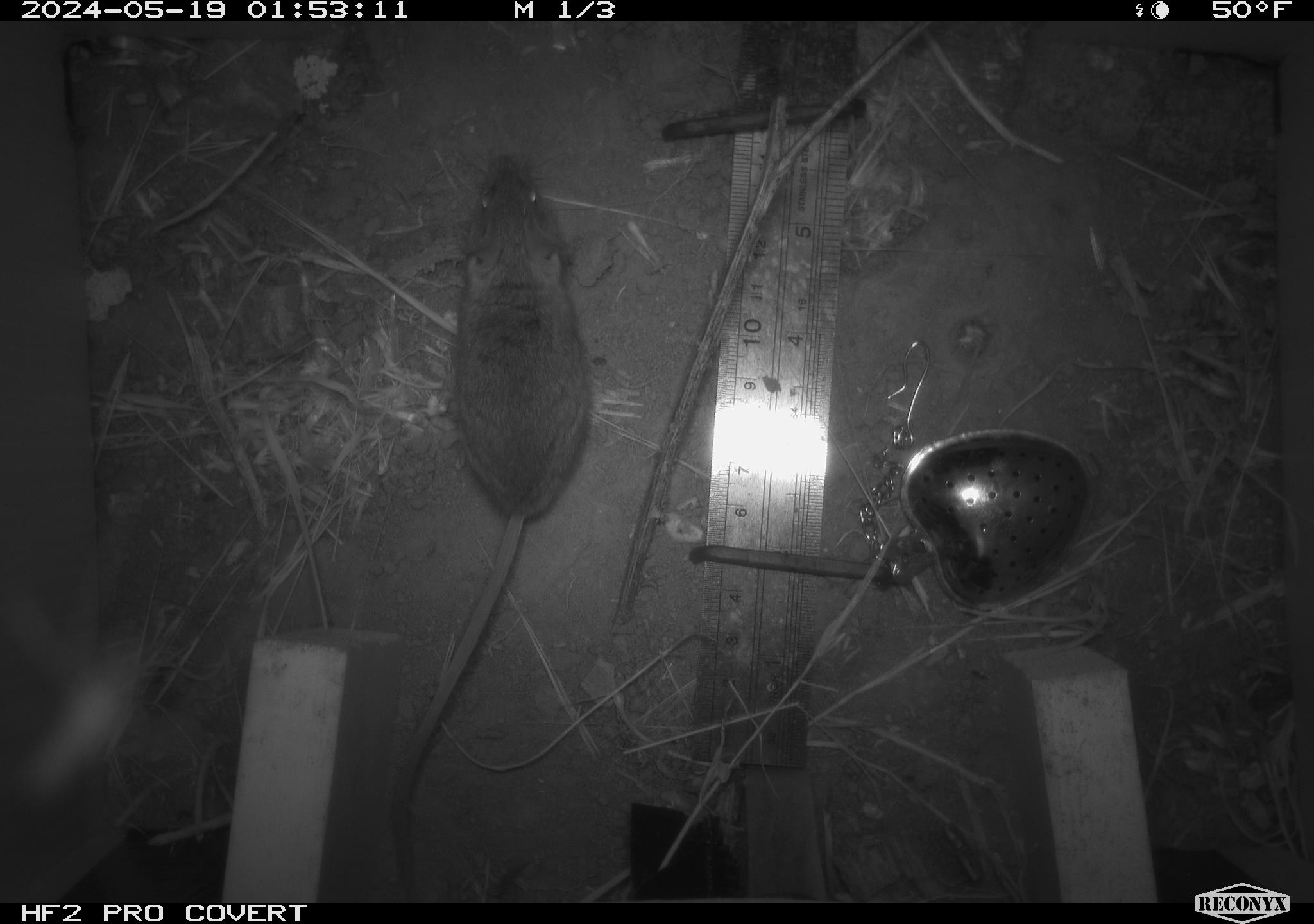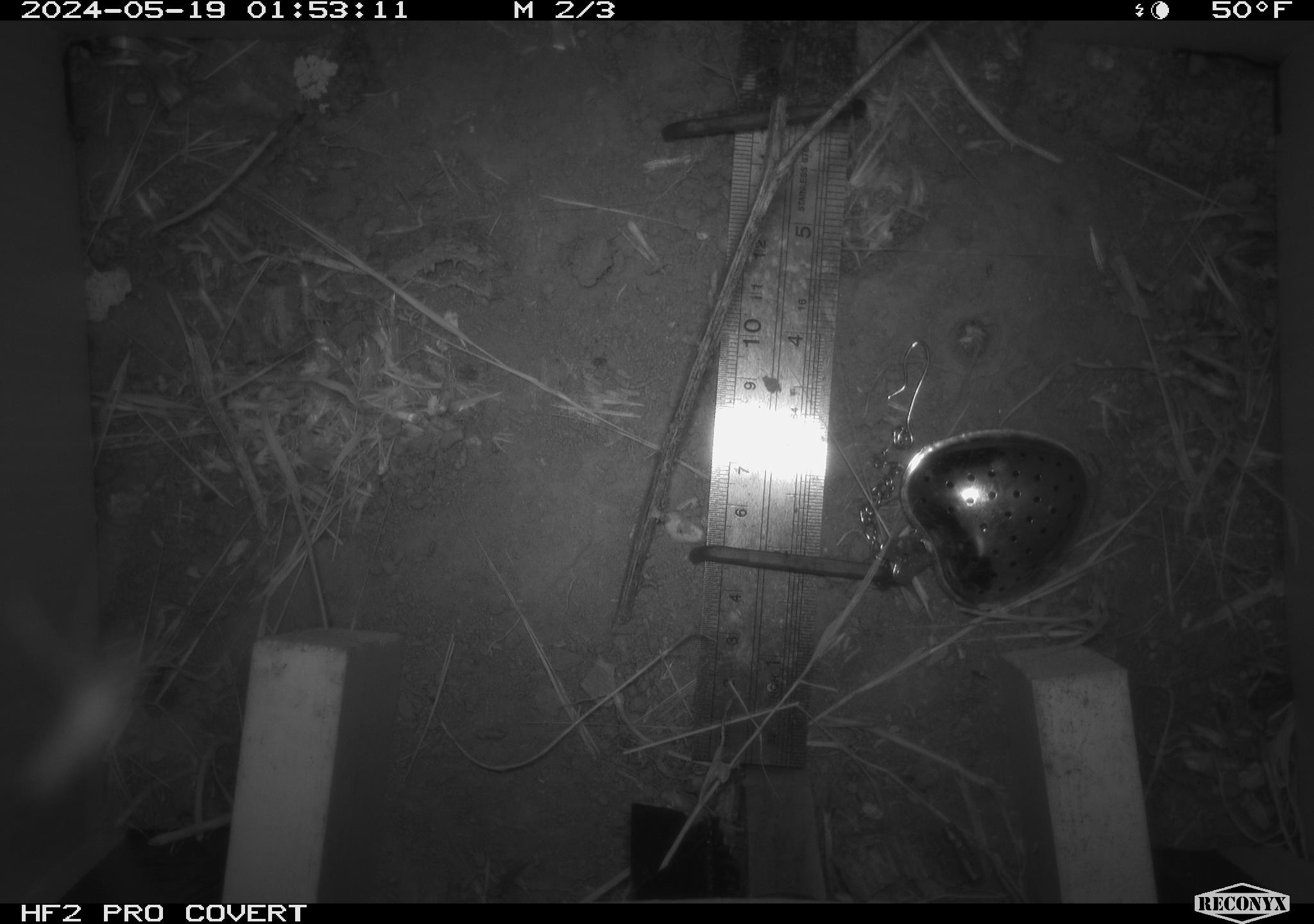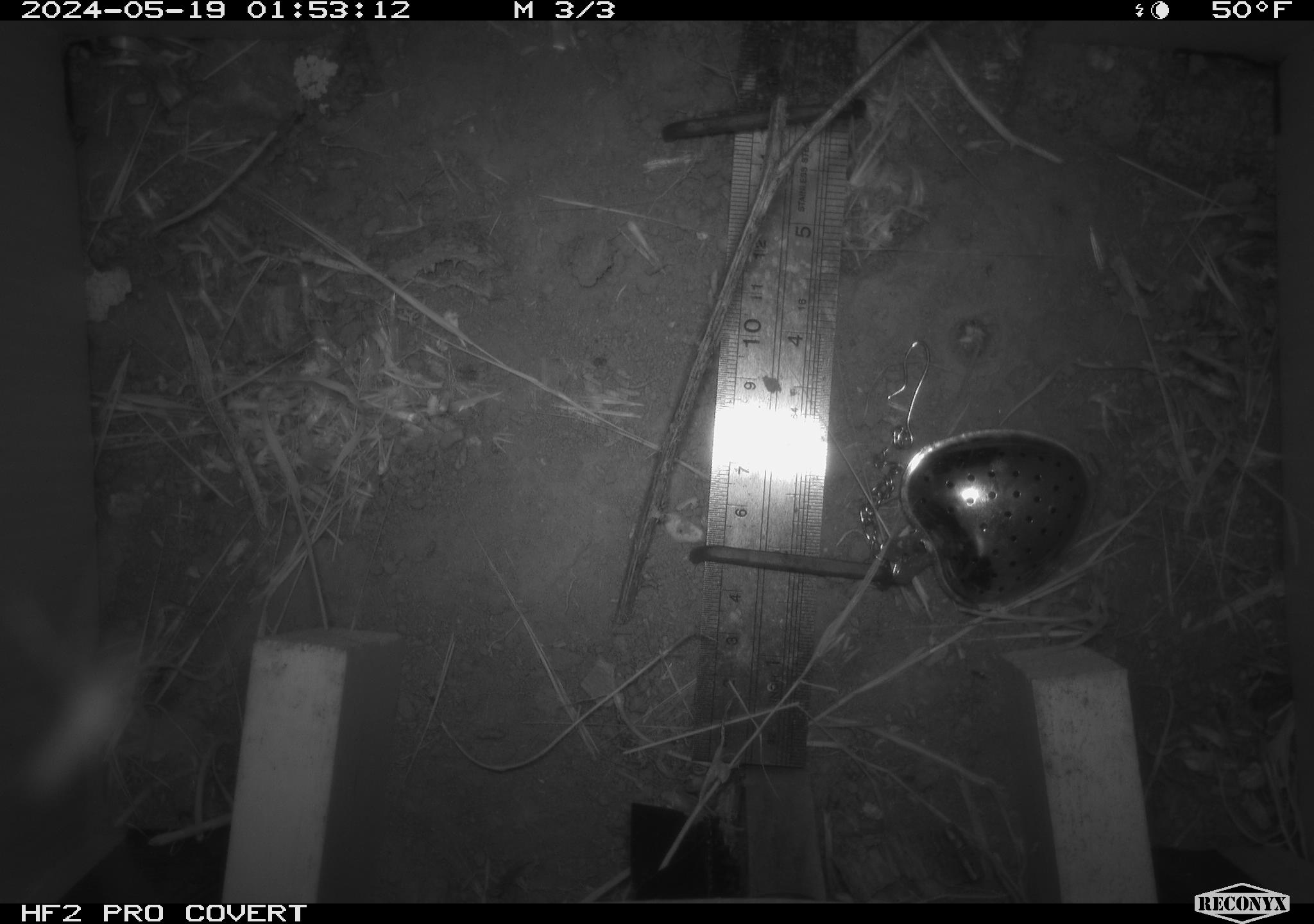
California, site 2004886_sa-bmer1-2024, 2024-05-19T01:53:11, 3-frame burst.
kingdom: Animalia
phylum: Chordata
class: Mammalia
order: Rodentia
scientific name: Rodentia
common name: mouse species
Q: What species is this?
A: Mouse species (Rodentia).